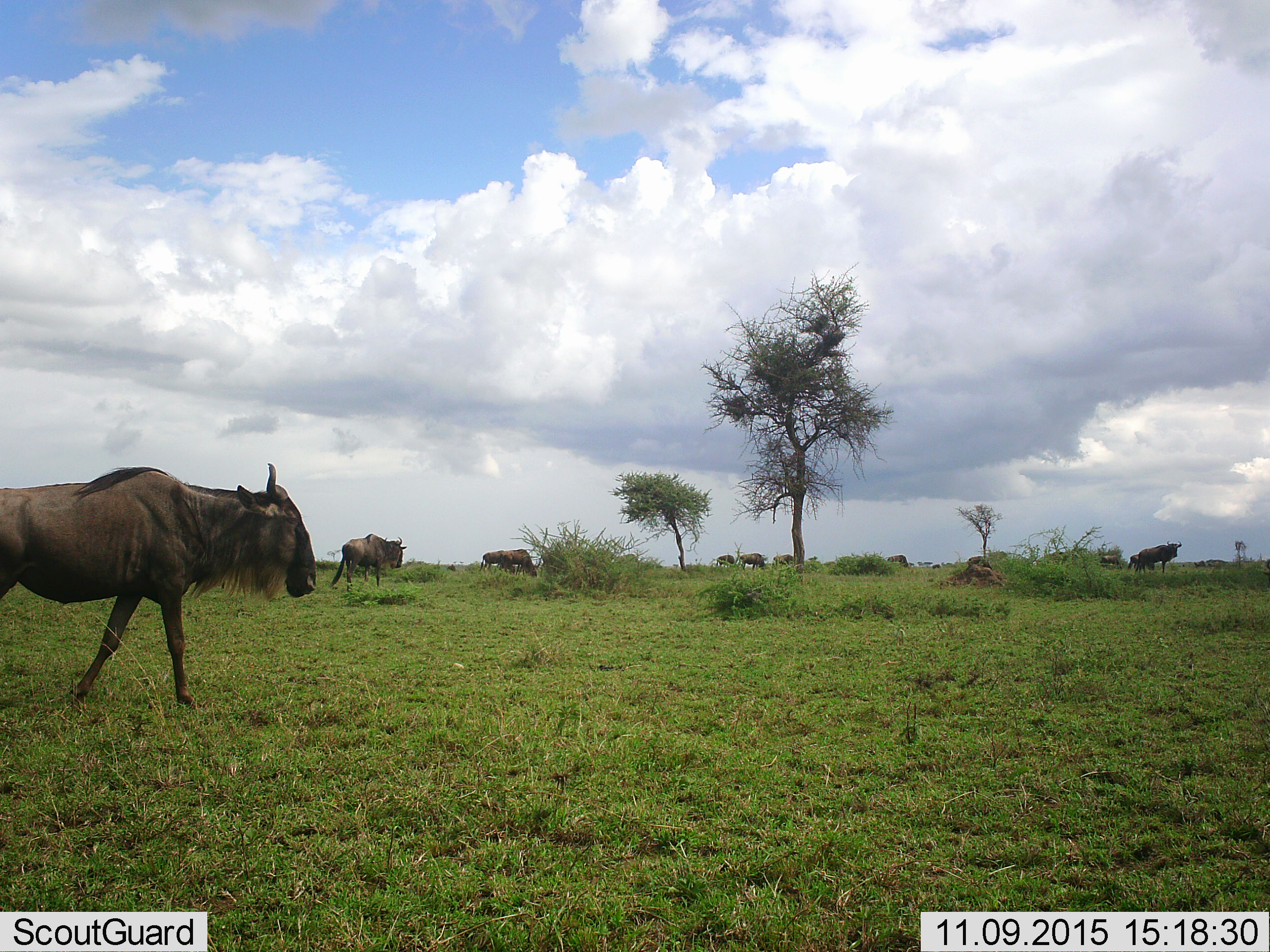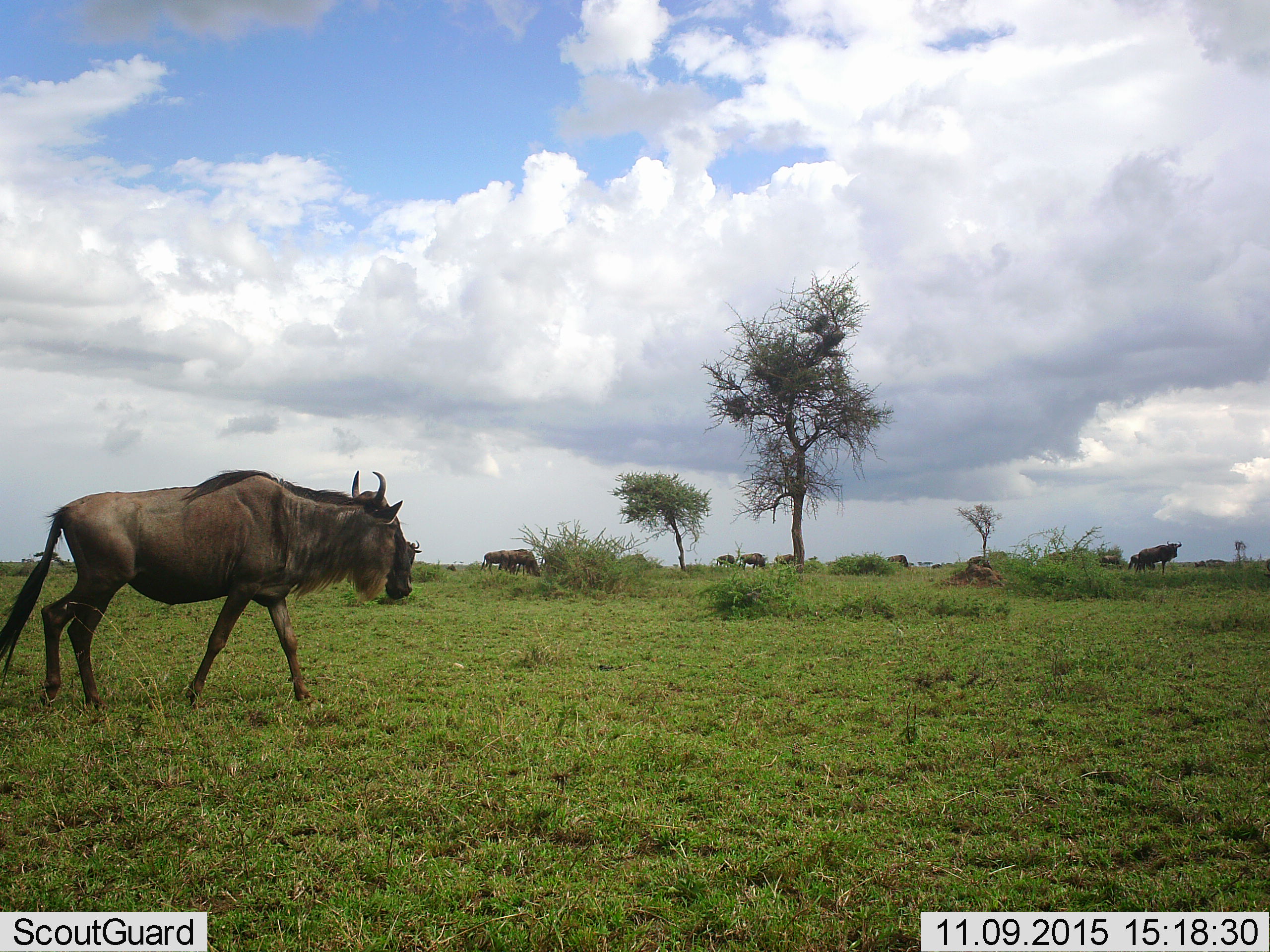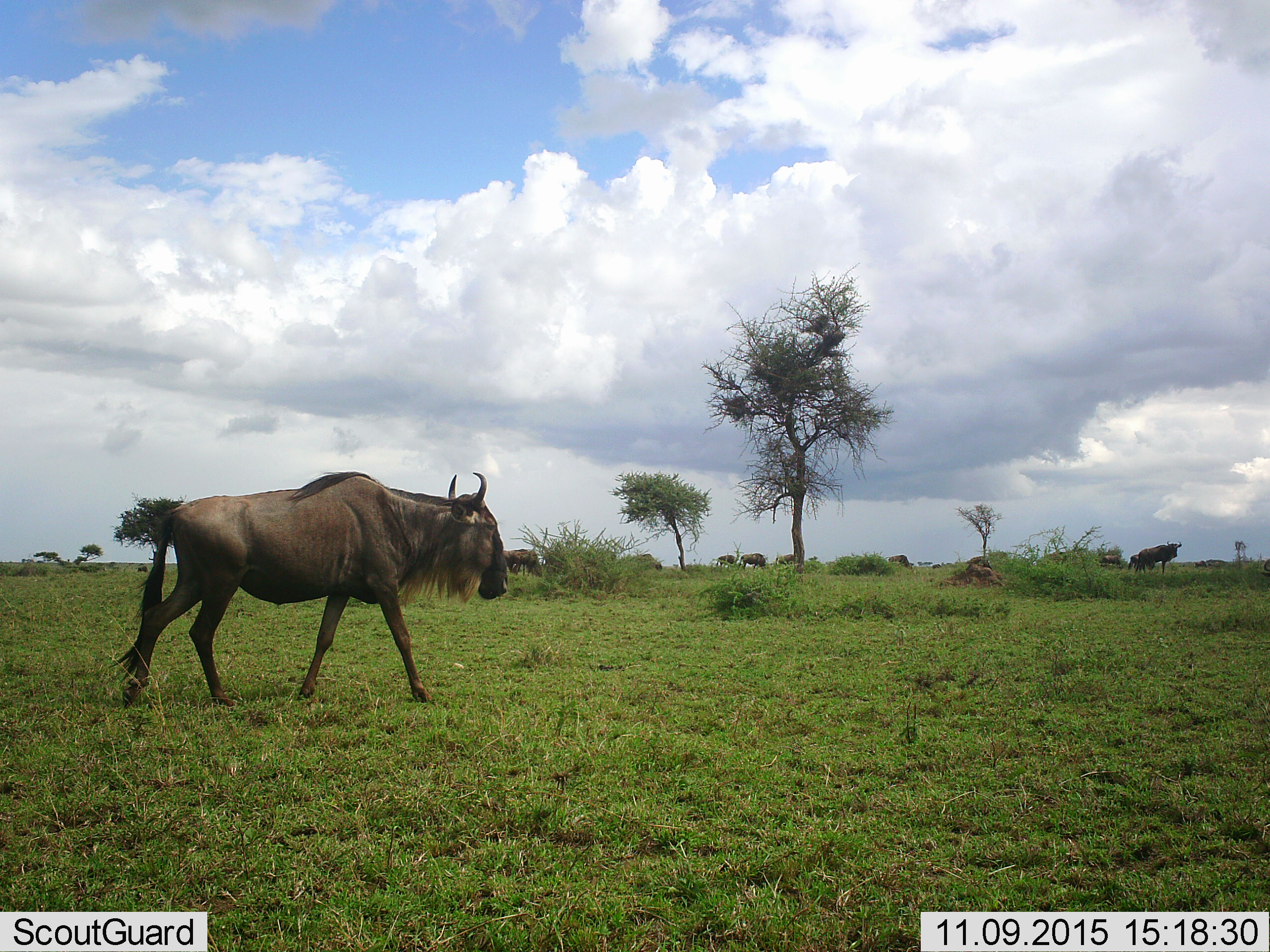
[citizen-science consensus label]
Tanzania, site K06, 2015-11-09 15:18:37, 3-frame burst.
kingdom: Animalia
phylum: Chordata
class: Mammalia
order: Artiodactyla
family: Bovidae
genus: Connochaetes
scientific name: Connochaetes taurinus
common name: blue wildebeest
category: wildebeest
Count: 9.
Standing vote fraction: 40%.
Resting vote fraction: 0%.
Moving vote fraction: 90%.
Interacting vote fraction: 0%.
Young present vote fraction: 10%.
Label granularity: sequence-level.